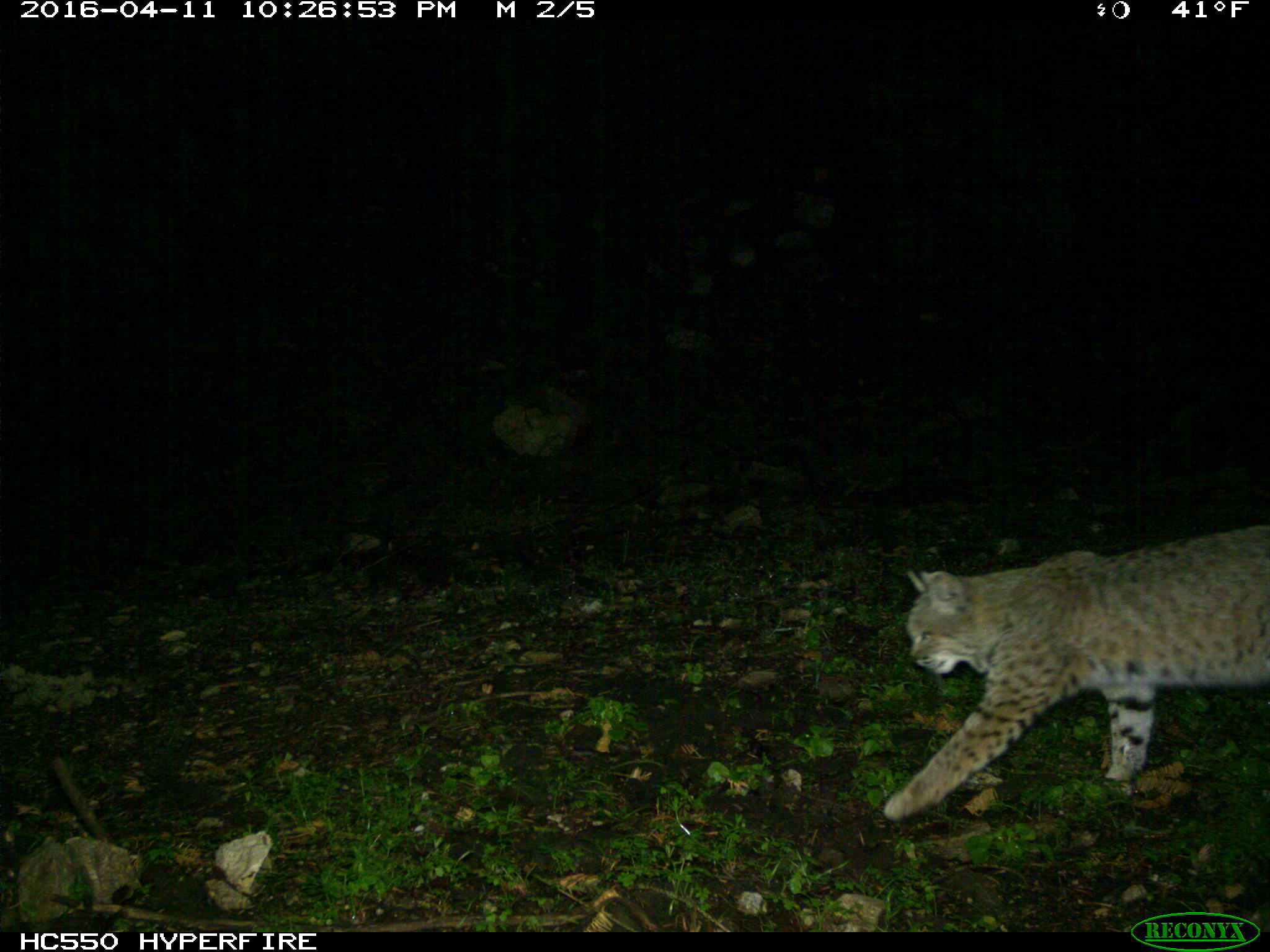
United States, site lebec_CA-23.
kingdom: Animalia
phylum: Chordata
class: Mammalia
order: Carnivora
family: Felidae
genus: Lynx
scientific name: Lynx rufus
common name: bobcat